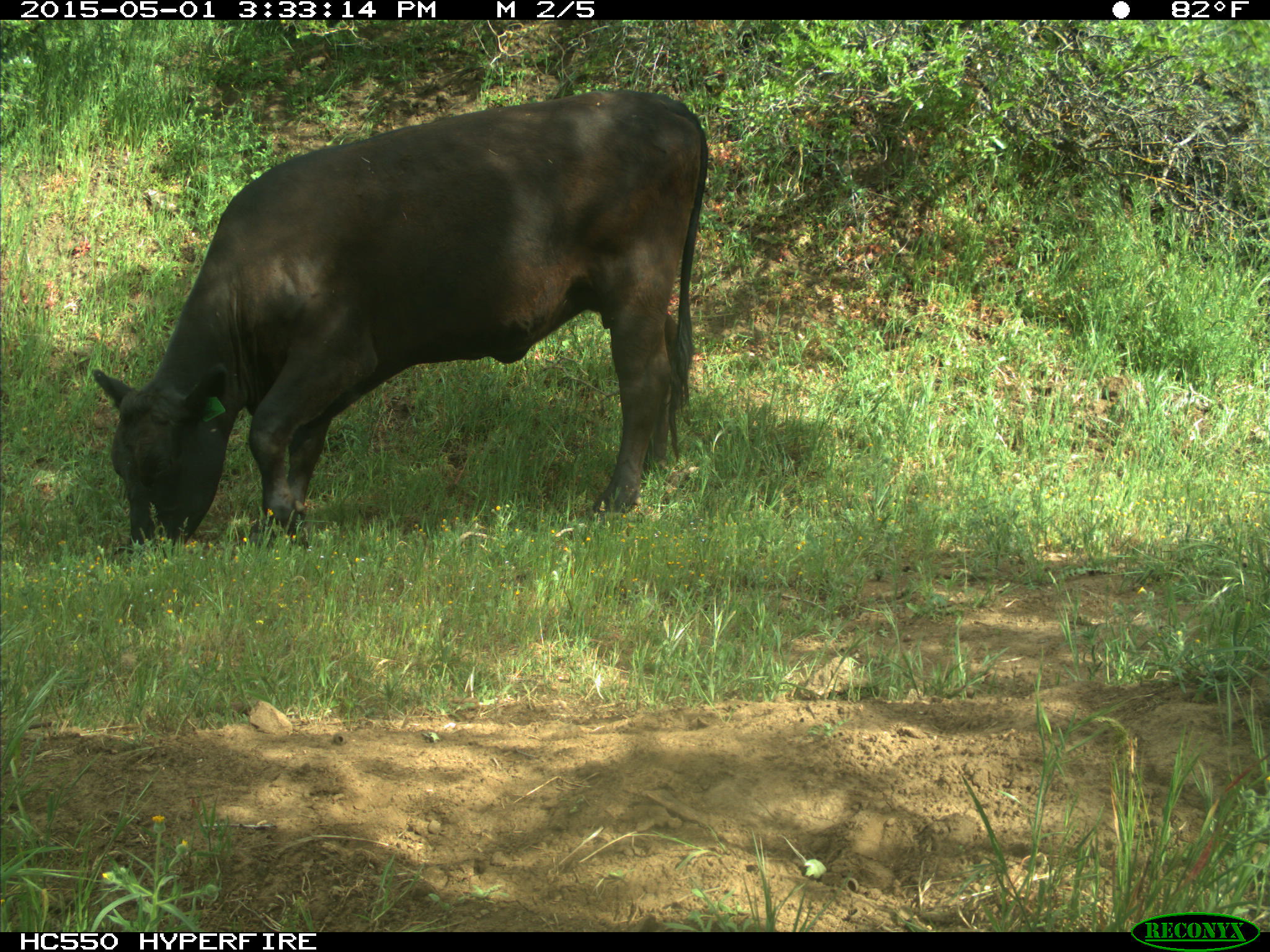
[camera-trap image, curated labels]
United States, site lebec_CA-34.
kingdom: Animalia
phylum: Chordata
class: Mammalia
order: Artiodactyla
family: Bovidae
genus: Bos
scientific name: Bos taurus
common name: domestic cow